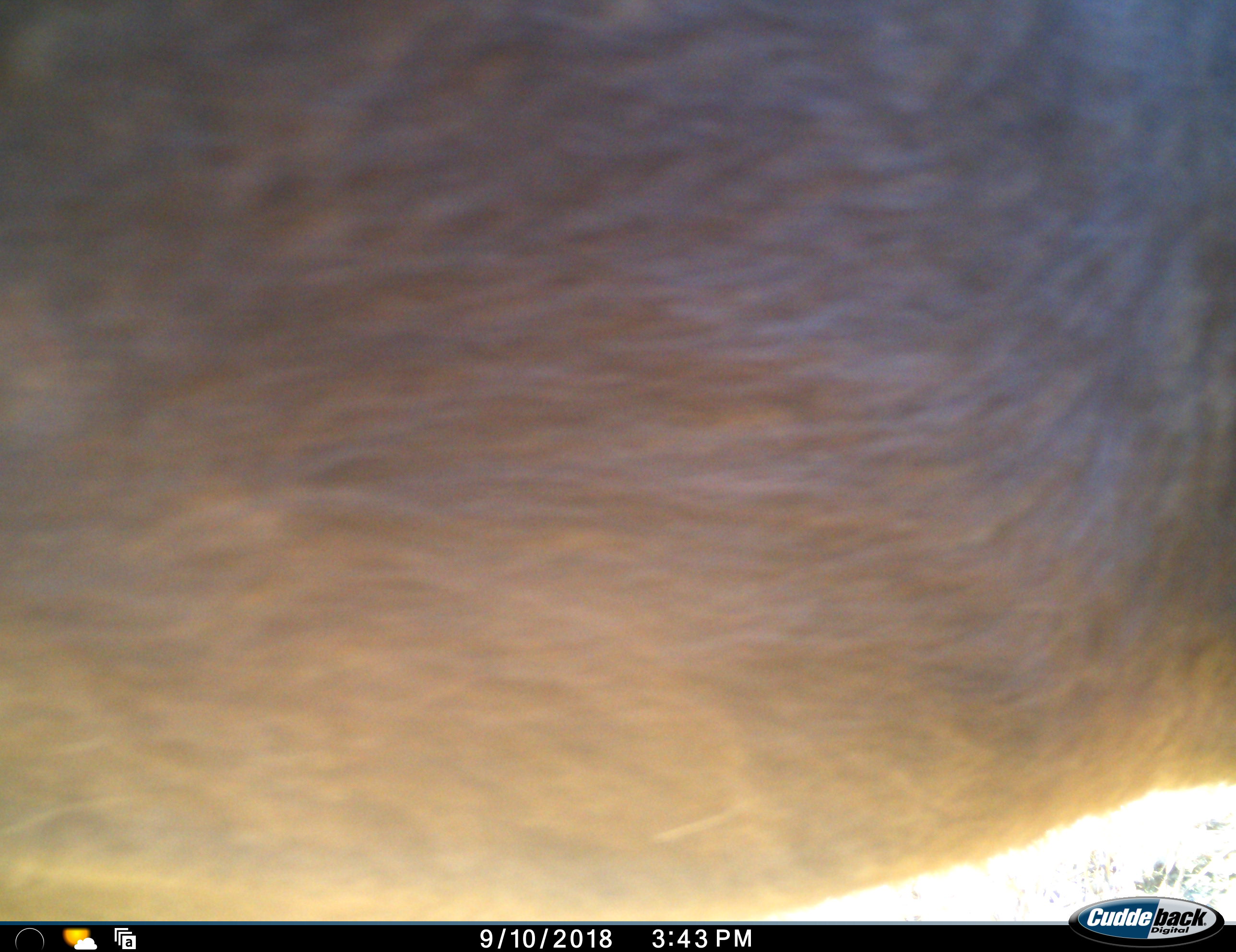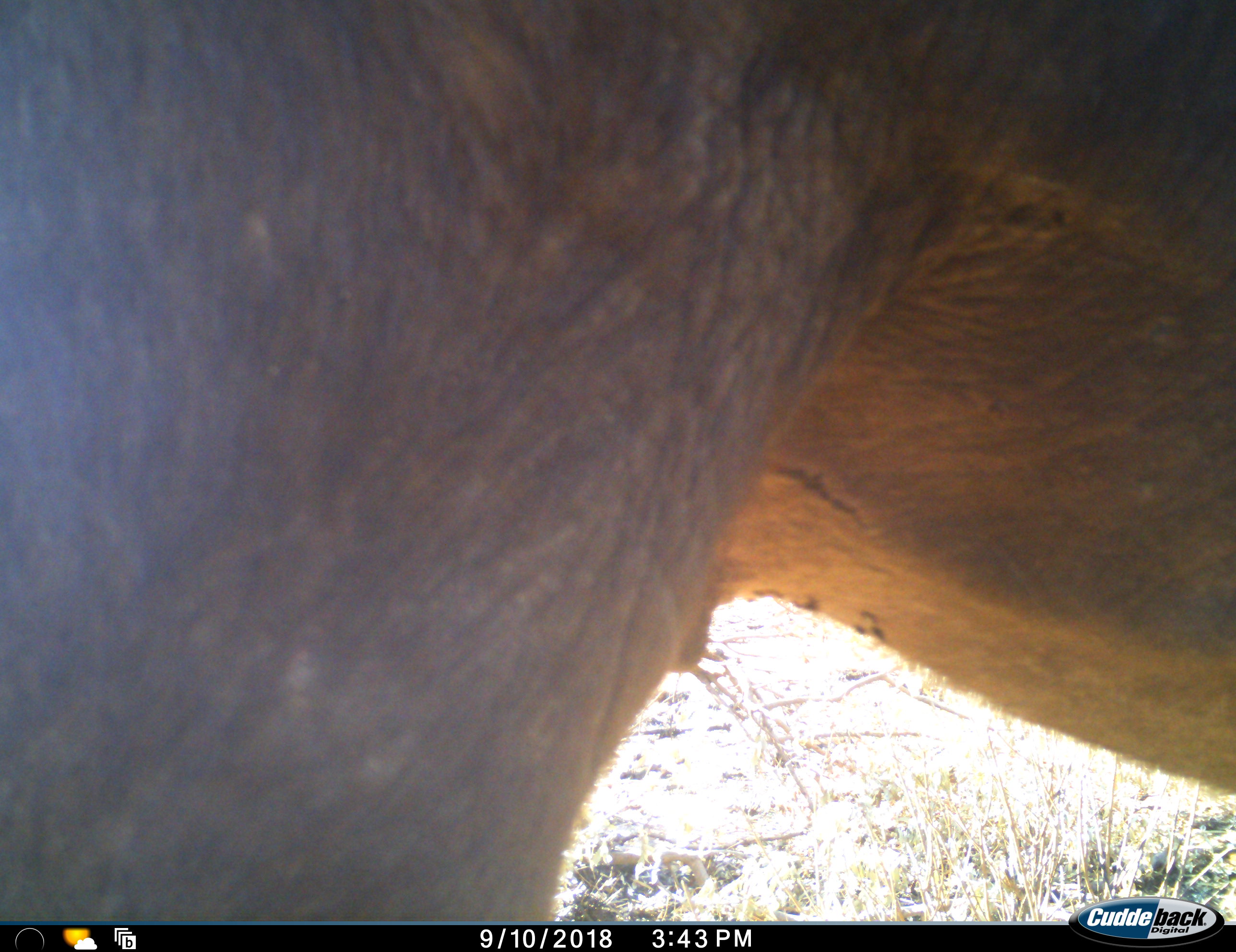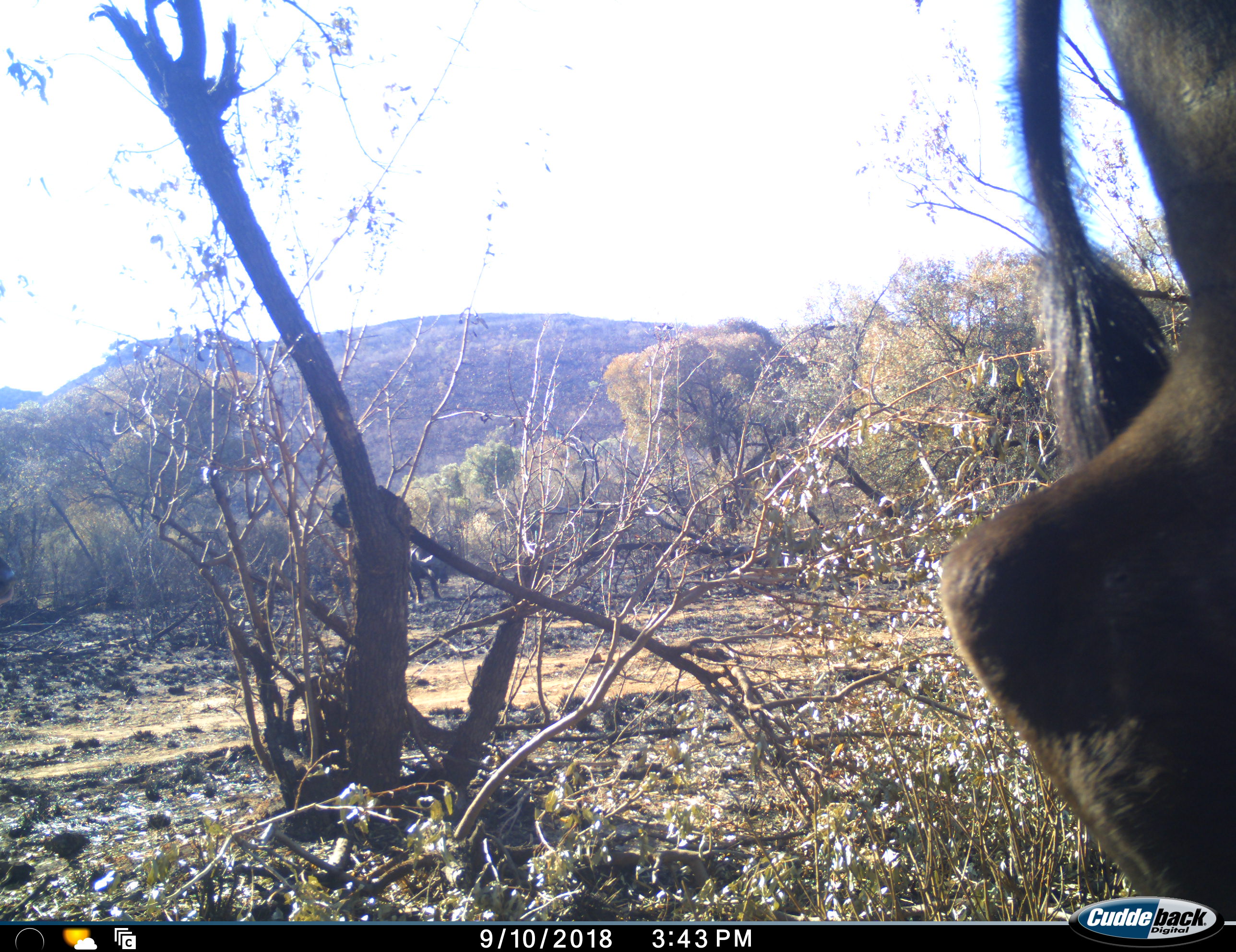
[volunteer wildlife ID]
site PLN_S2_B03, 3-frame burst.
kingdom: Animalia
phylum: Chordata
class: Mammalia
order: Artiodactyla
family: Bovidae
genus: Syncerus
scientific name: Syncerus caffer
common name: african buffalo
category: buffalo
Buffalo (african buffalo) (Syncerus caffer), count 1. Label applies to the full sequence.